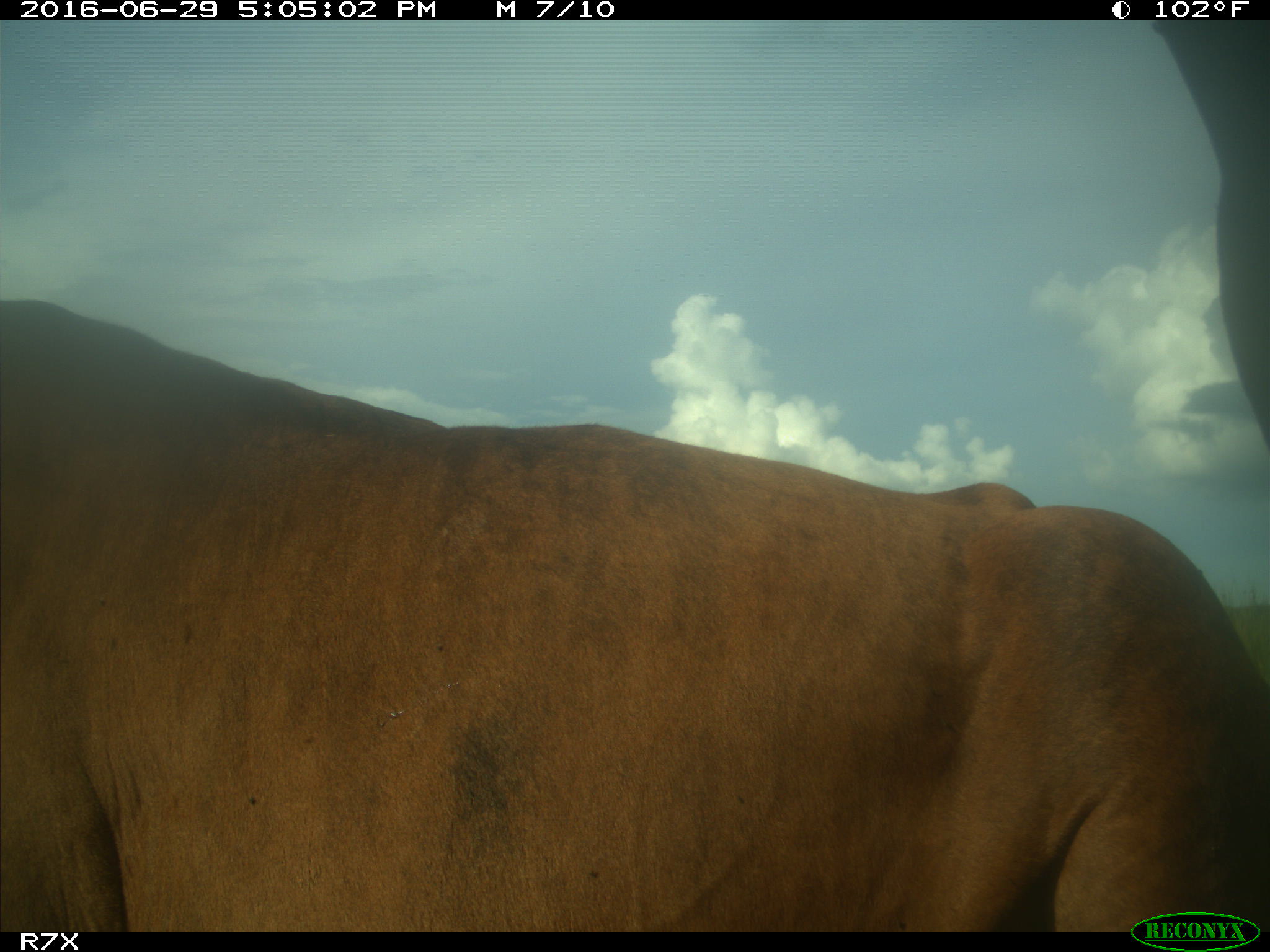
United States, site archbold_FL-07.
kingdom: Animalia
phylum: Chordata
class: Mammalia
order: Artiodactyla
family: Bovidae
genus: Bos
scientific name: Bos taurus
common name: domestic cow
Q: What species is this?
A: Bos taurus (domestic cow).